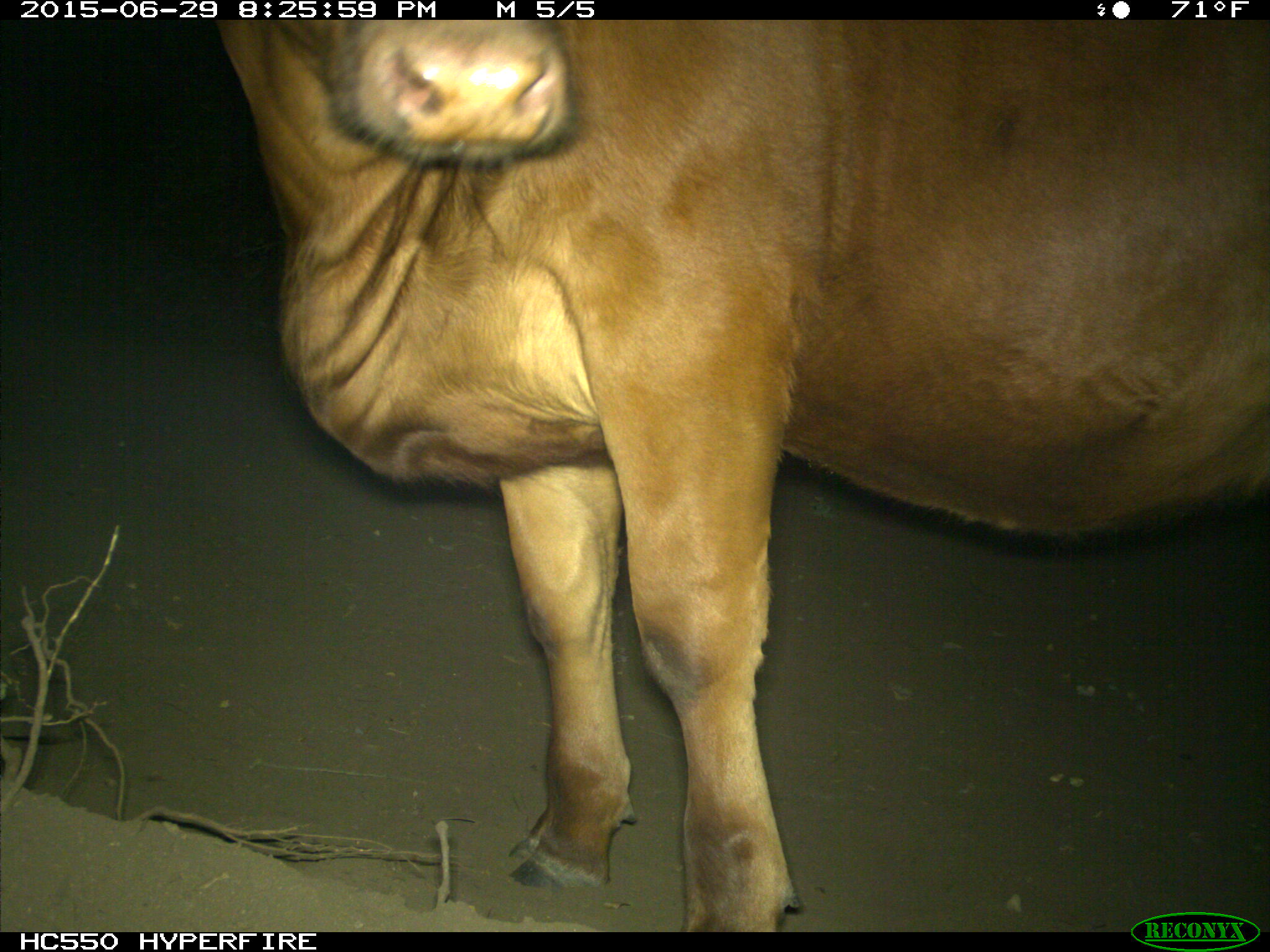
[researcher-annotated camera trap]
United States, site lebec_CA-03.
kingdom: Animalia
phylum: Chordata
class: Mammalia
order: Artiodactyla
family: Bovidae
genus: Bos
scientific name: Bos taurus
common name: domestic cow